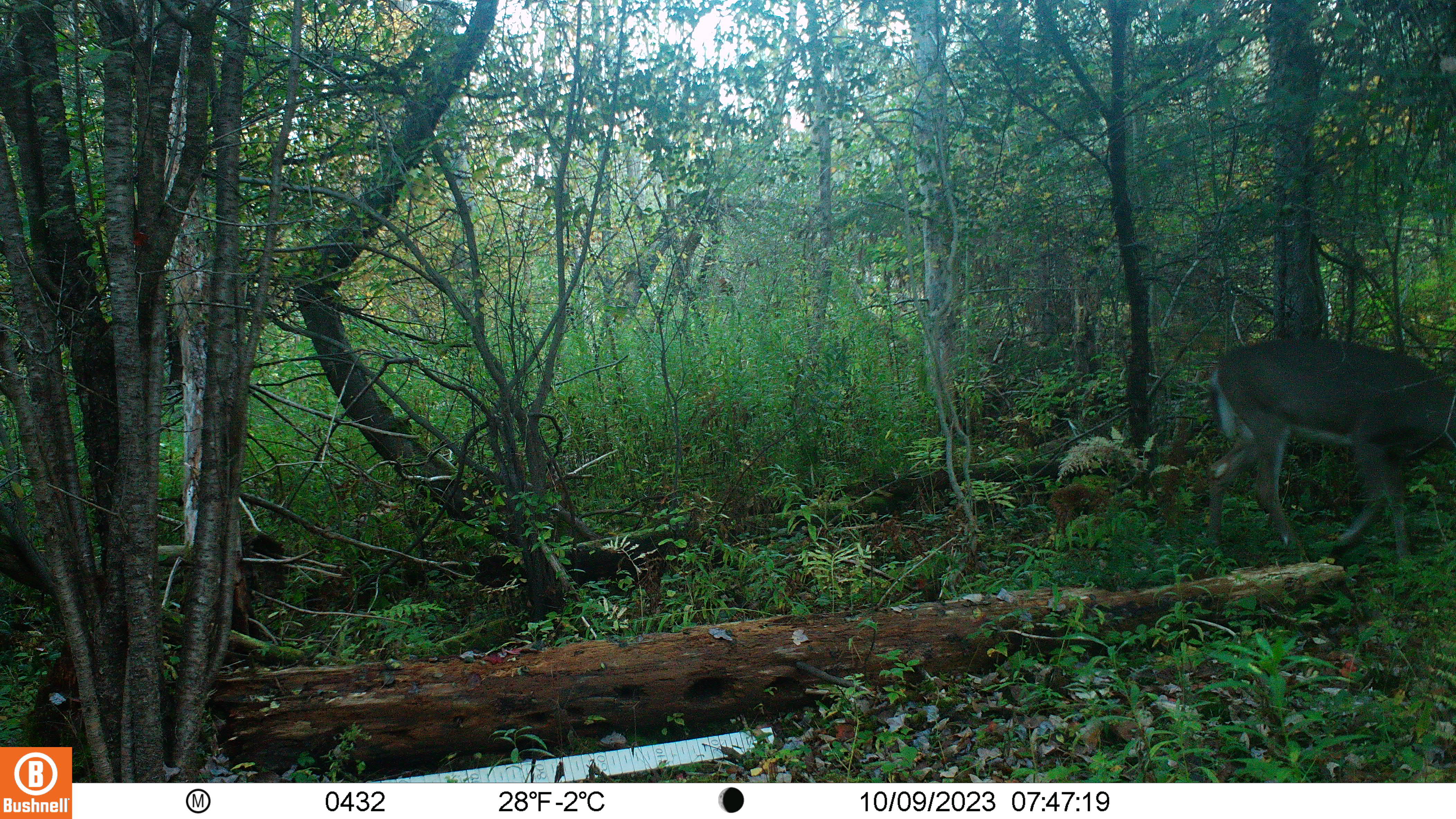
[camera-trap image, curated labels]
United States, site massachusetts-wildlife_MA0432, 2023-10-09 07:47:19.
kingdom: Animalia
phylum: Chordata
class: Mammalia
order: Artiodactyla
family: Cervidae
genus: Odocoileus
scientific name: Odocoileus virginianus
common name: white-tailed deer